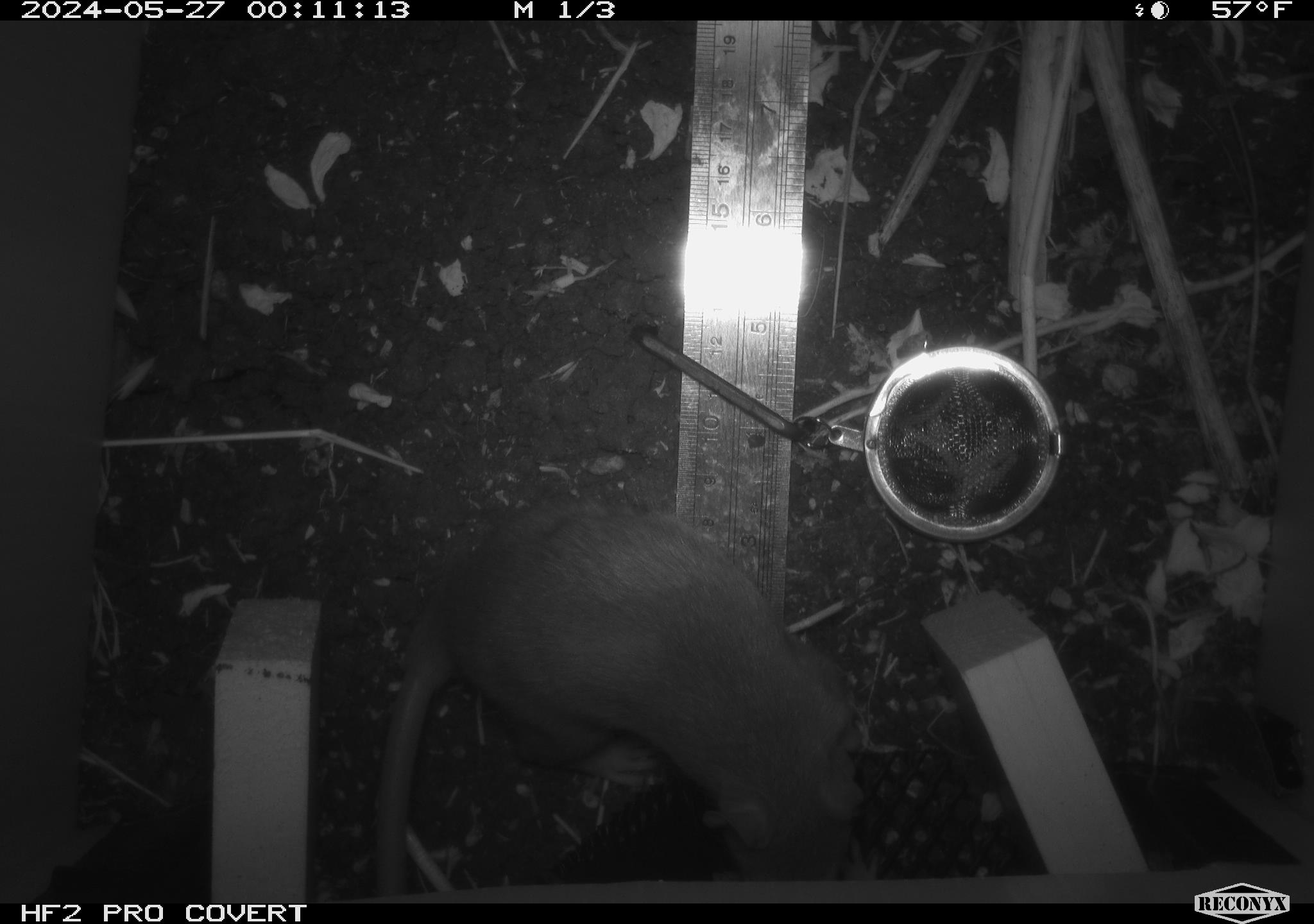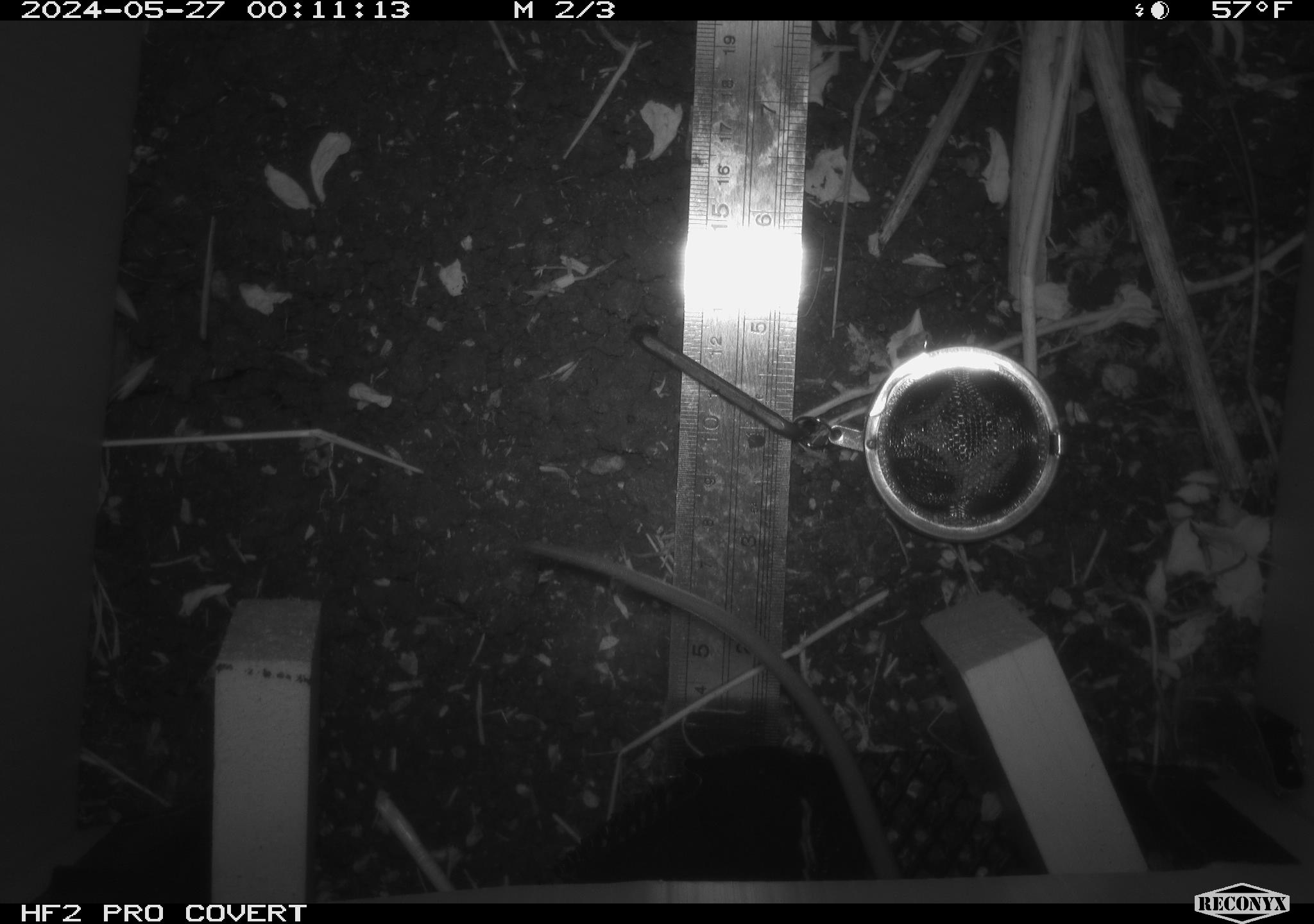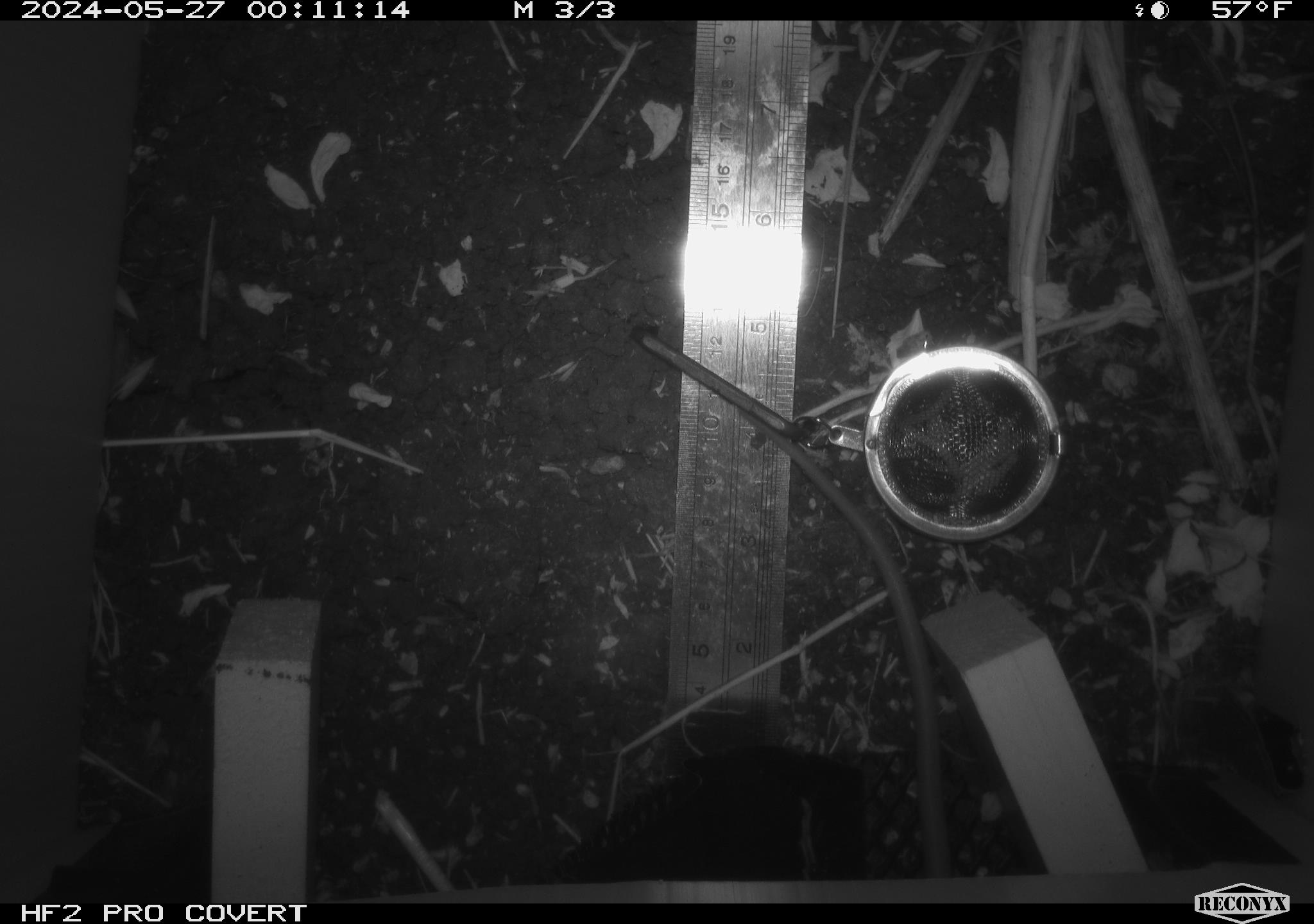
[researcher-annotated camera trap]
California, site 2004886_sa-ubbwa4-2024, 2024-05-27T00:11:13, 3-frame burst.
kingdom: Animalia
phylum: Chordata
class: Mammalia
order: Rodentia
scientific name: Rodentia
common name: woodrat or rat or mouse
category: woodrat or rat or mouse species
Woodrat or rat or mouse species (woodrat or rat or mouse) (Rodentia).